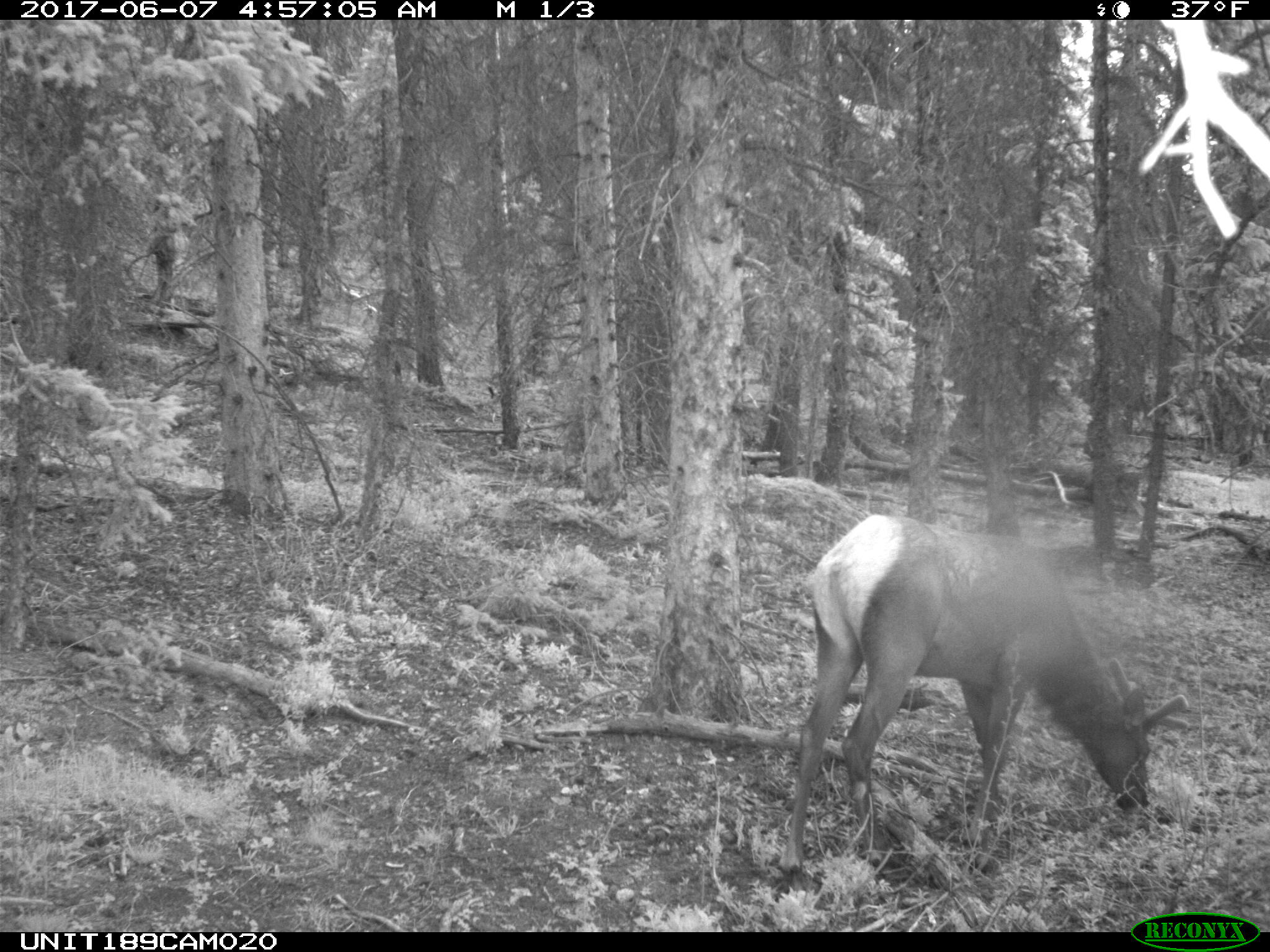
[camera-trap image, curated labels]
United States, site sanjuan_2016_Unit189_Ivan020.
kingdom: Animalia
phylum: Chordata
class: Mammalia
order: Artiodactyla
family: Cervidae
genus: Cervus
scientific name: Cervus elaphus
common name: red deer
Cervus elaphus (red deer).